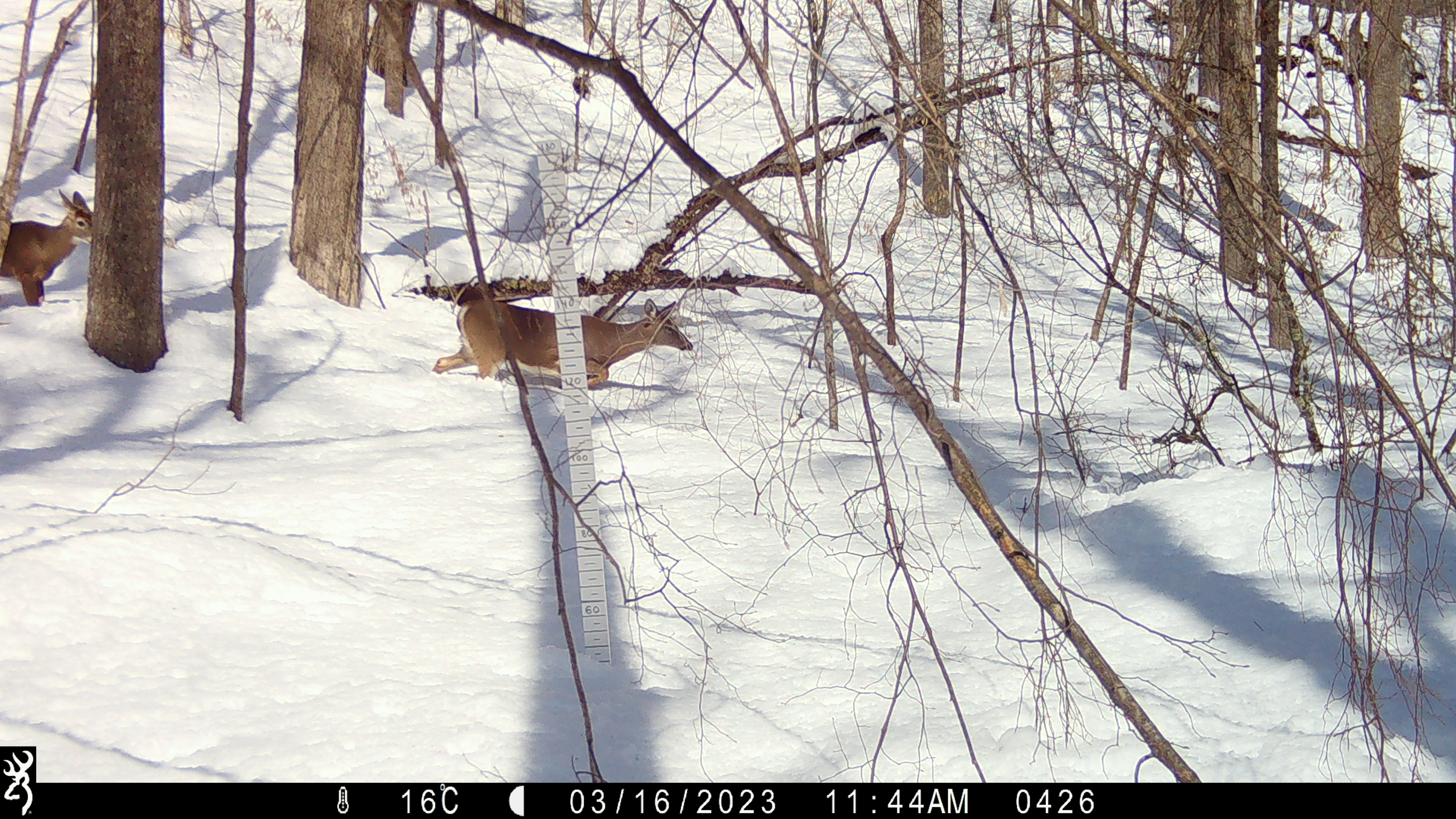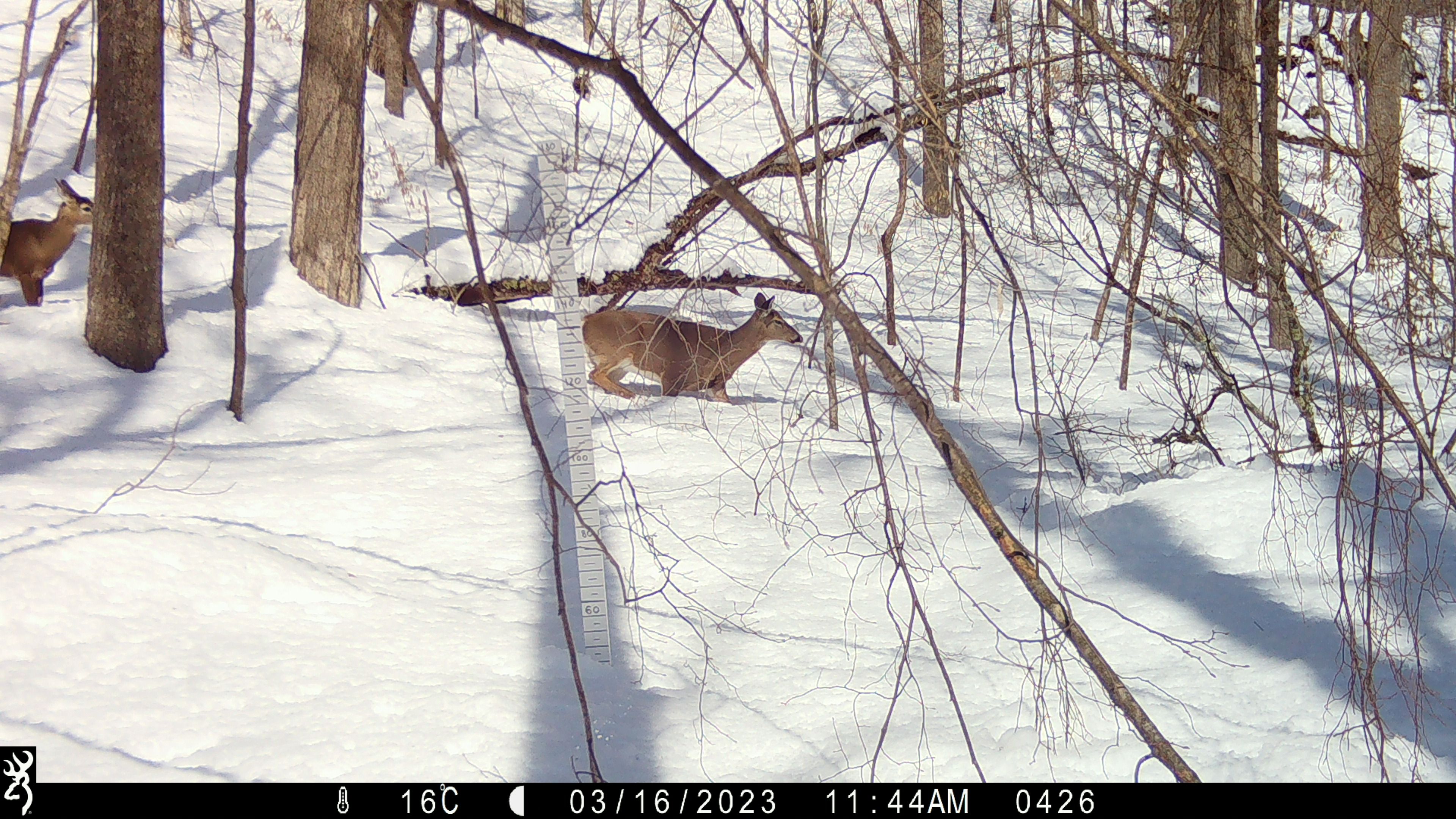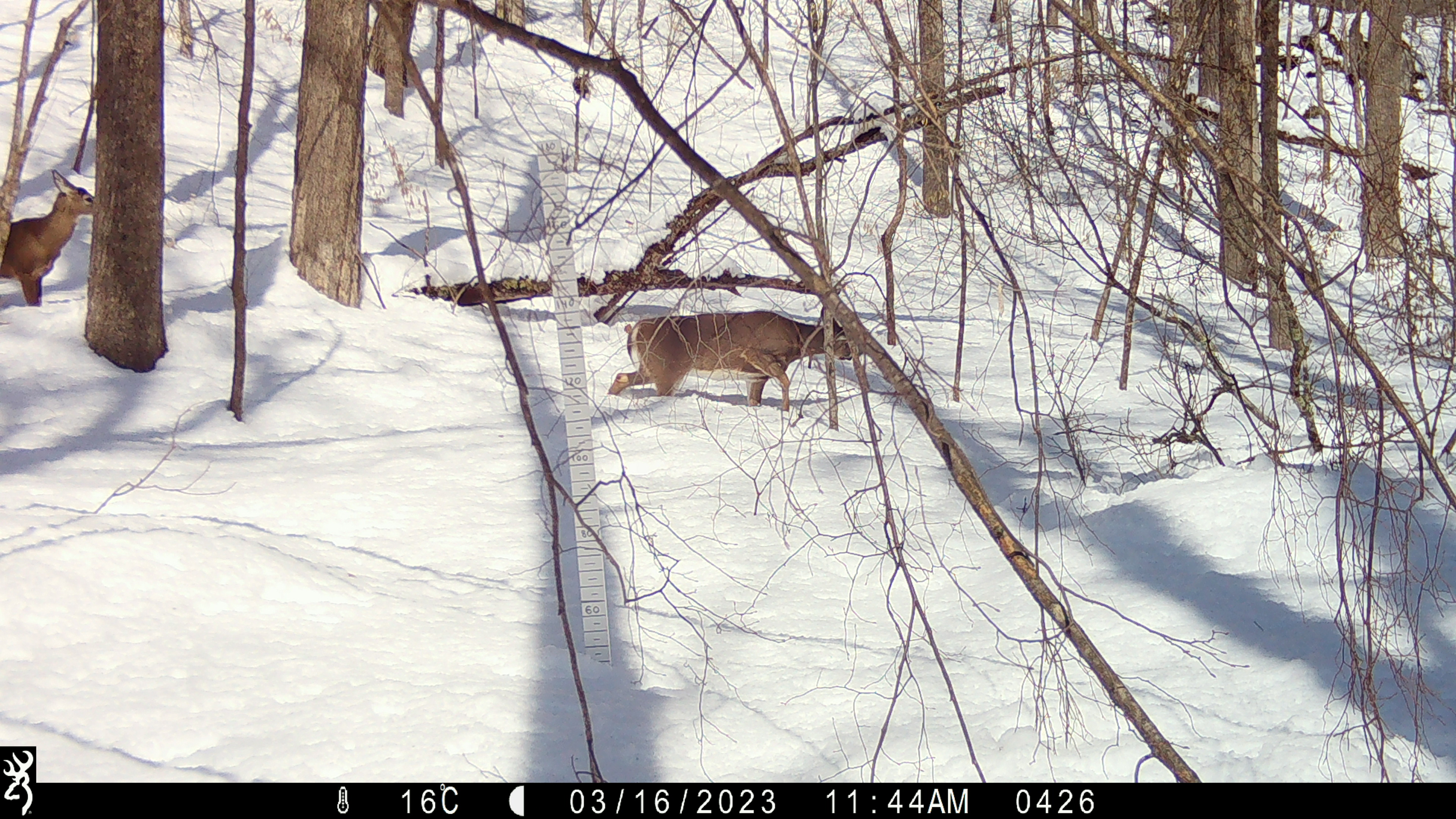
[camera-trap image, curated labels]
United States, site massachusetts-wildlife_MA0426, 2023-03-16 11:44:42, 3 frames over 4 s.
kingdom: Animalia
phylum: Chordata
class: Mammalia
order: Artiodactyla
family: Cervidae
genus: Odocoileus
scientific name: Odocoileus virginianus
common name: white-tailed deer